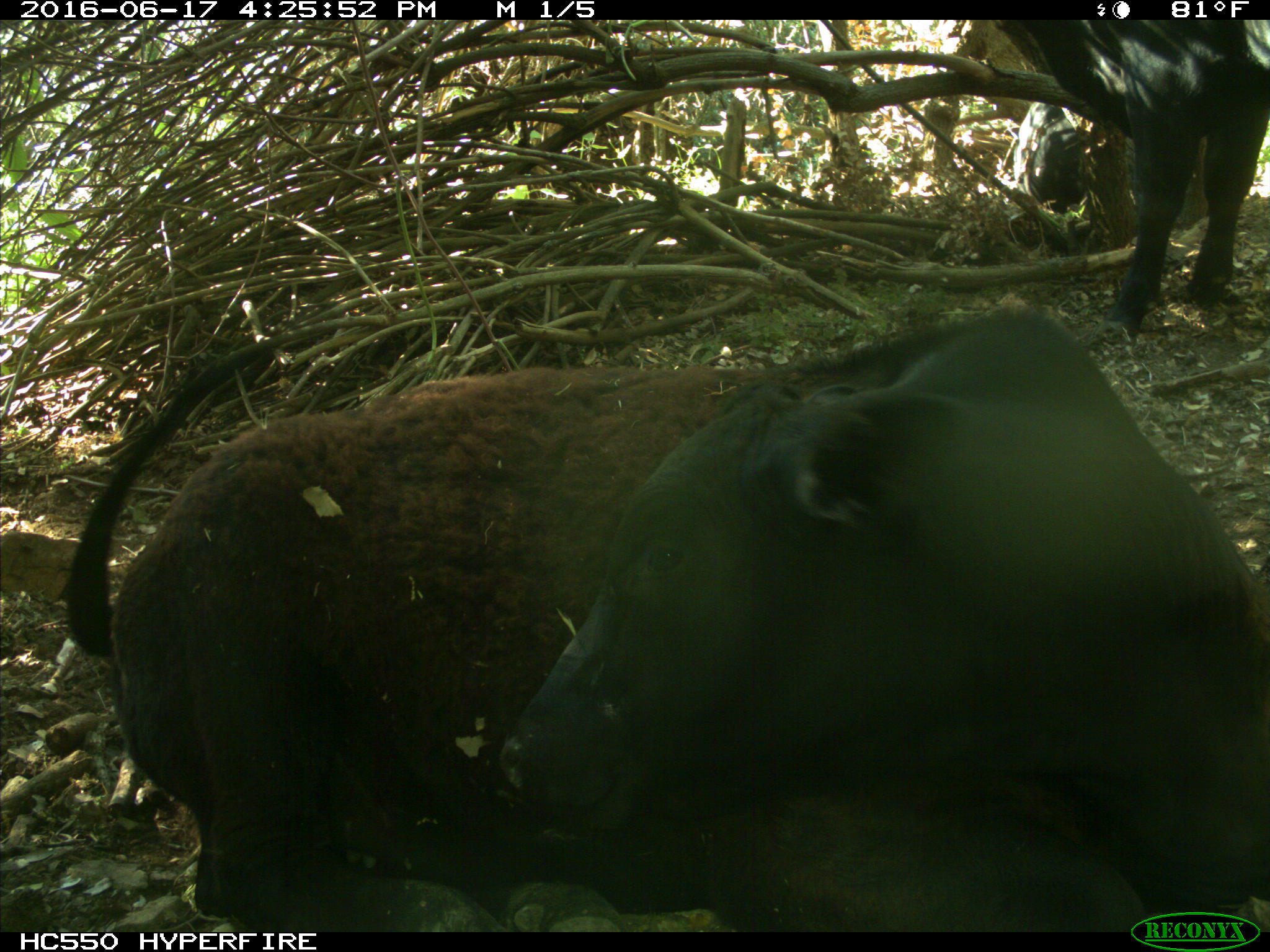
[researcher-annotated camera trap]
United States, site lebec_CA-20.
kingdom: Animalia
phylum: Chordata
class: Mammalia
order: Artiodactyla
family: Bovidae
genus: Bos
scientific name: Bos taurus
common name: domestic cow